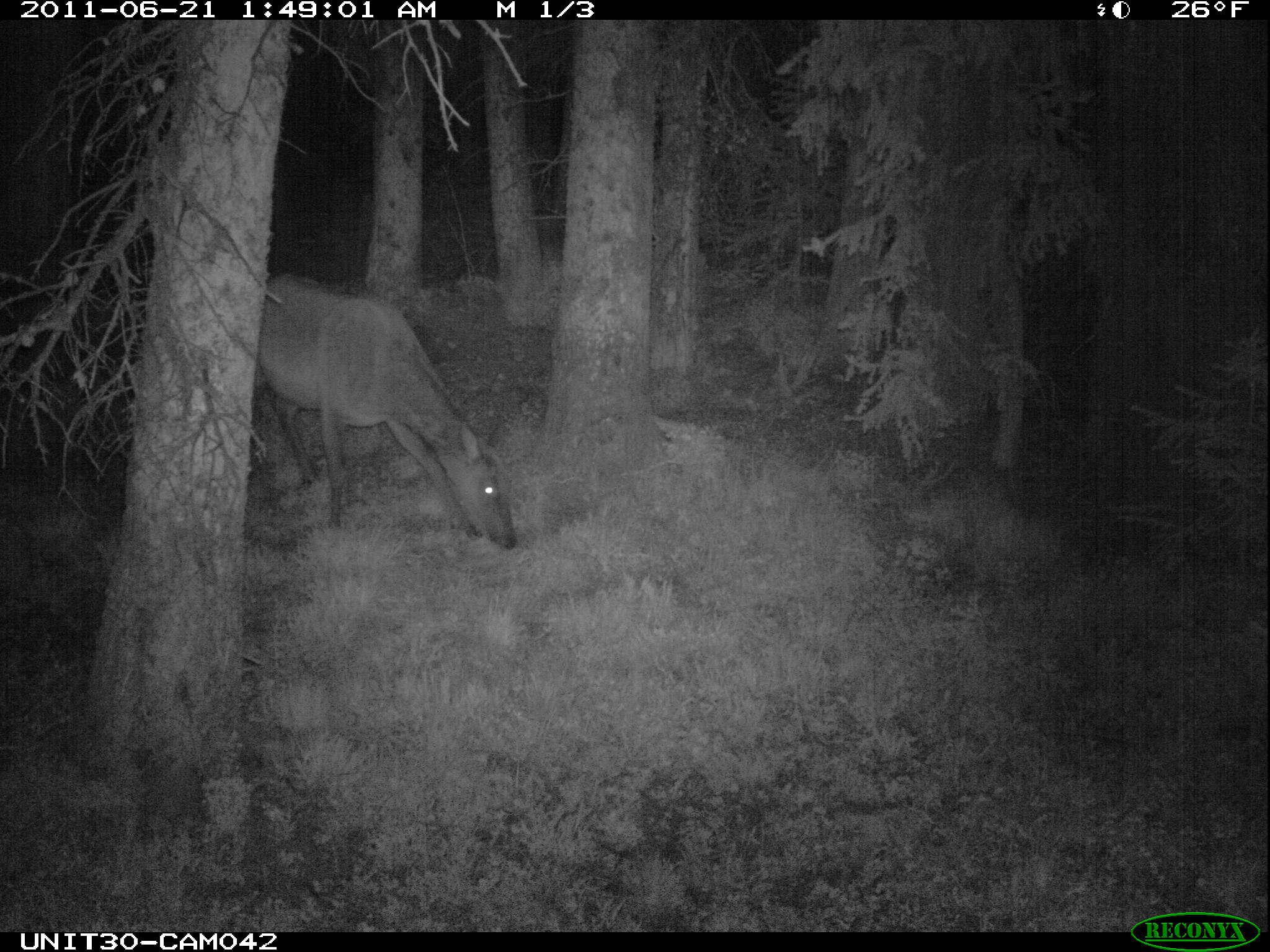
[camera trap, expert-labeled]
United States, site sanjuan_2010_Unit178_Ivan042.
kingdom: Animalia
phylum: Chordata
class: Mammalia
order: Artiodactyla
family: Cervidae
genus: Cervus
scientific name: Cervus elaphus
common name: red deer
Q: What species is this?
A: Cervus elaphus (red deer).